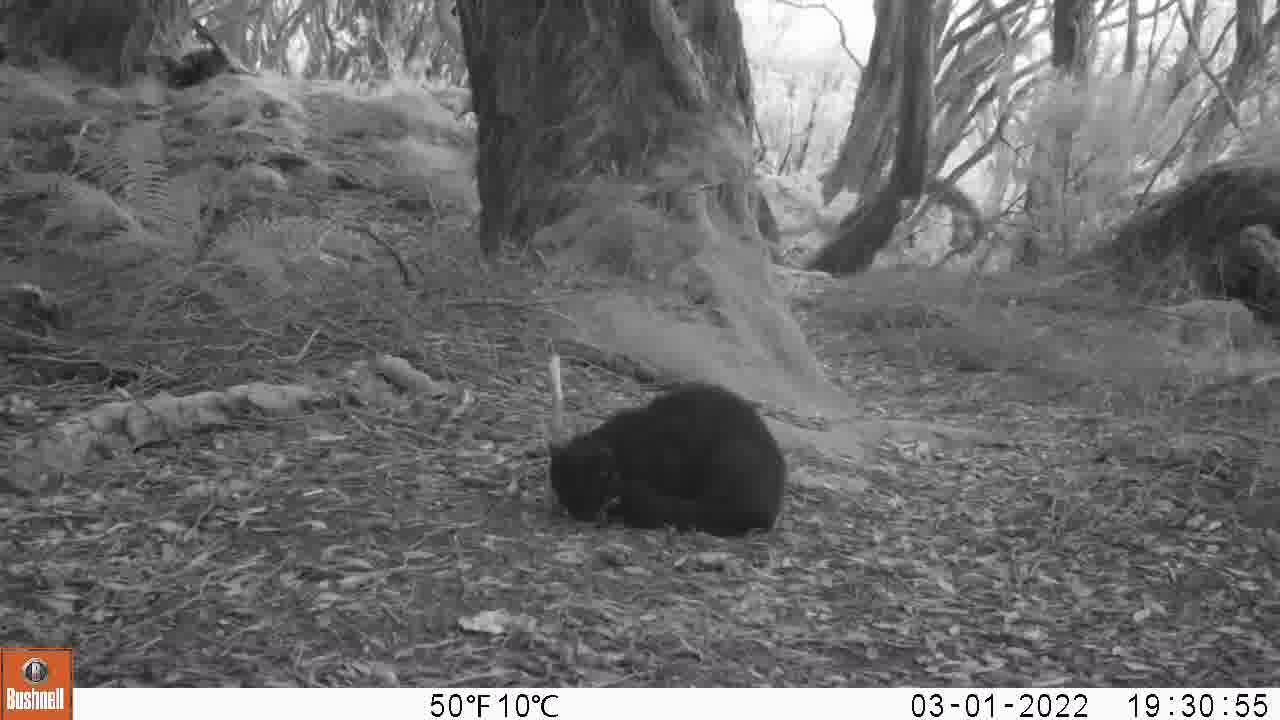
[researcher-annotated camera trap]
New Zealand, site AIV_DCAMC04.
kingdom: Animalia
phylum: Chordata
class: Mammalia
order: Carnivora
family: Felidae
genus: Felis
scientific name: Felis catus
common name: domestic cat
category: cat